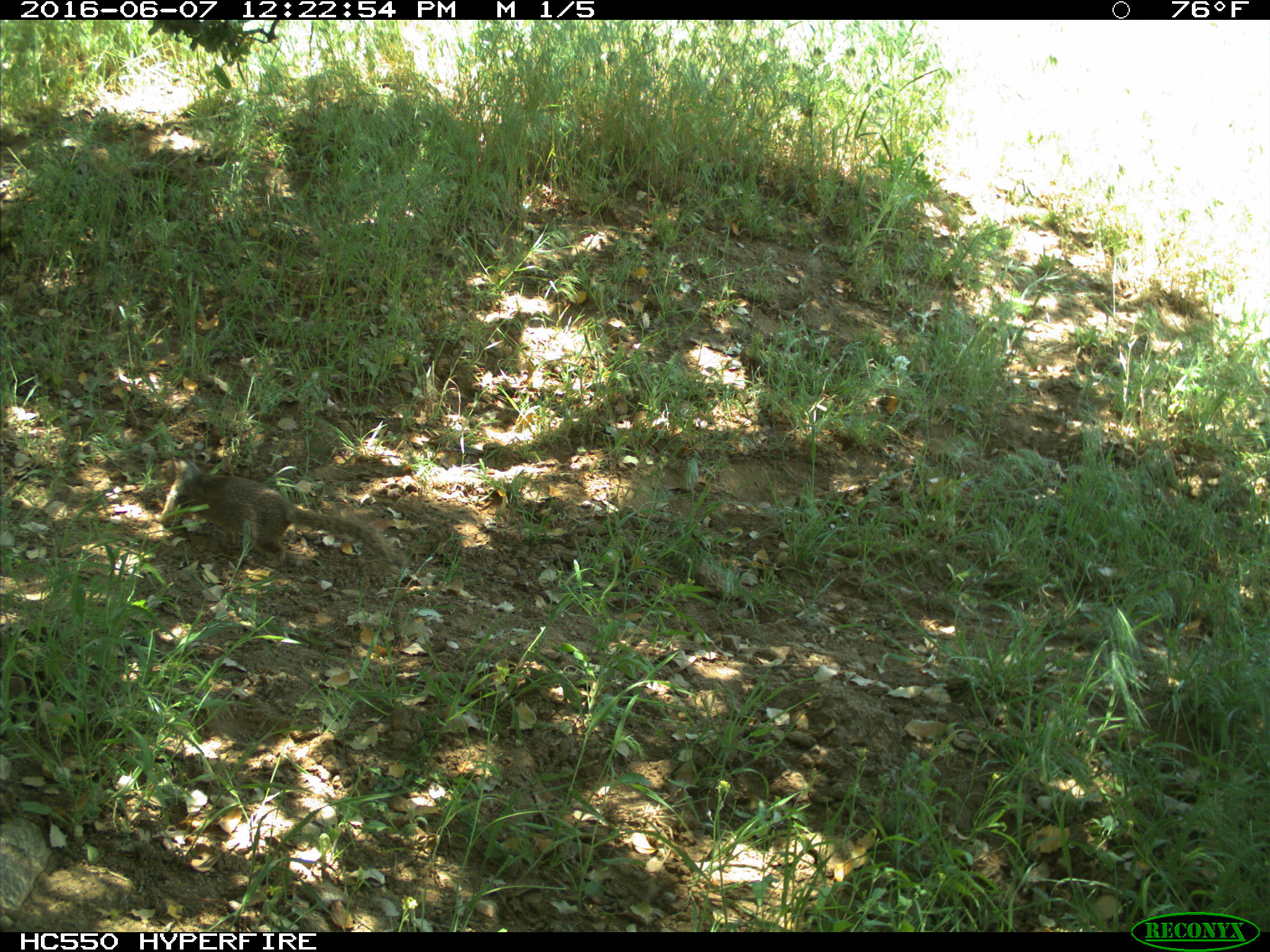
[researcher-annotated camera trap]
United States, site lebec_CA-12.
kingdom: Animalia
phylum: Chordata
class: Mammalia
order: Rodentia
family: Sciuridae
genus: Otospermophilus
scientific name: Otospermophilus beecheyi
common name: california ground squirrel